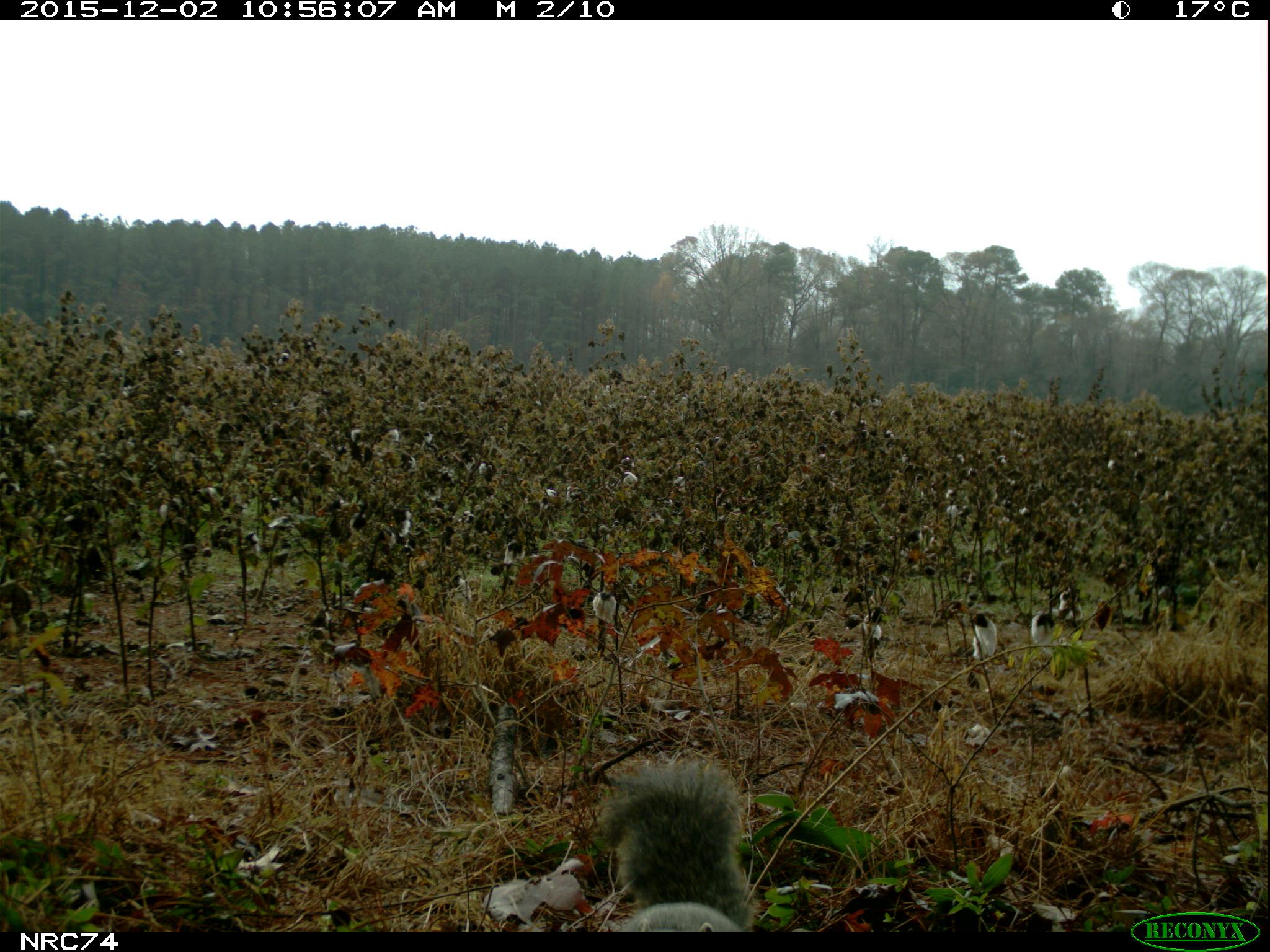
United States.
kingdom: Animalia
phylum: Chordata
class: Mammalia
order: Rodentia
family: Sciuridae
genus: Sciurus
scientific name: Sciurus niger cinereus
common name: eastern fox squirrel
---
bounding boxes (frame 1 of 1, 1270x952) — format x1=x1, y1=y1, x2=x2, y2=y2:
Eastern Fox Squirrel: x1=585, y1=755, x2=768, y2=934